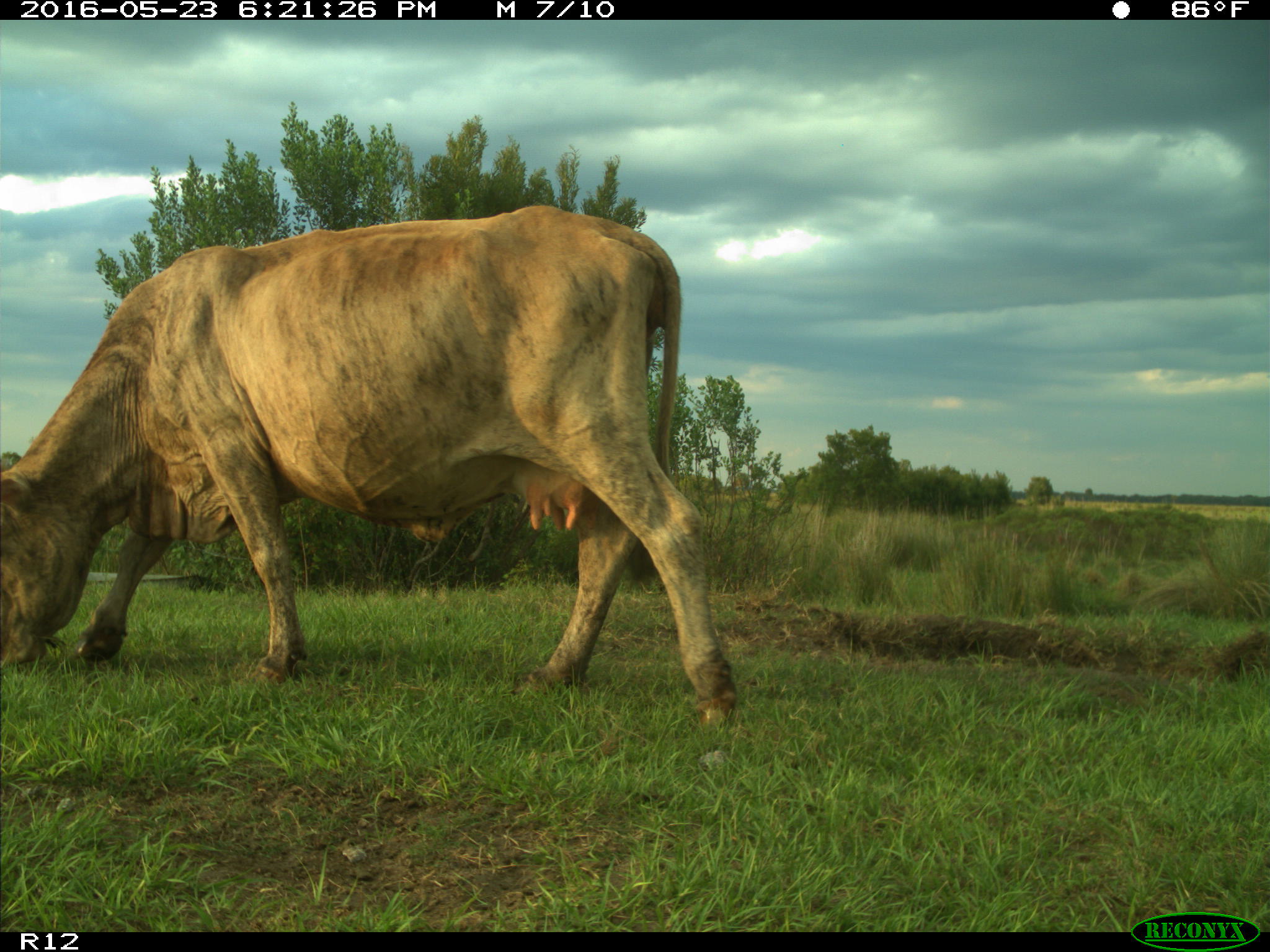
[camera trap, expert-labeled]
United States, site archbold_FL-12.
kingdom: Animalia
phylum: Chordata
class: Mammalia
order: Artiodactyla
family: Bovidae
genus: Bos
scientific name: Bos taurus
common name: domestic cow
Bos taurus (domestic cow).